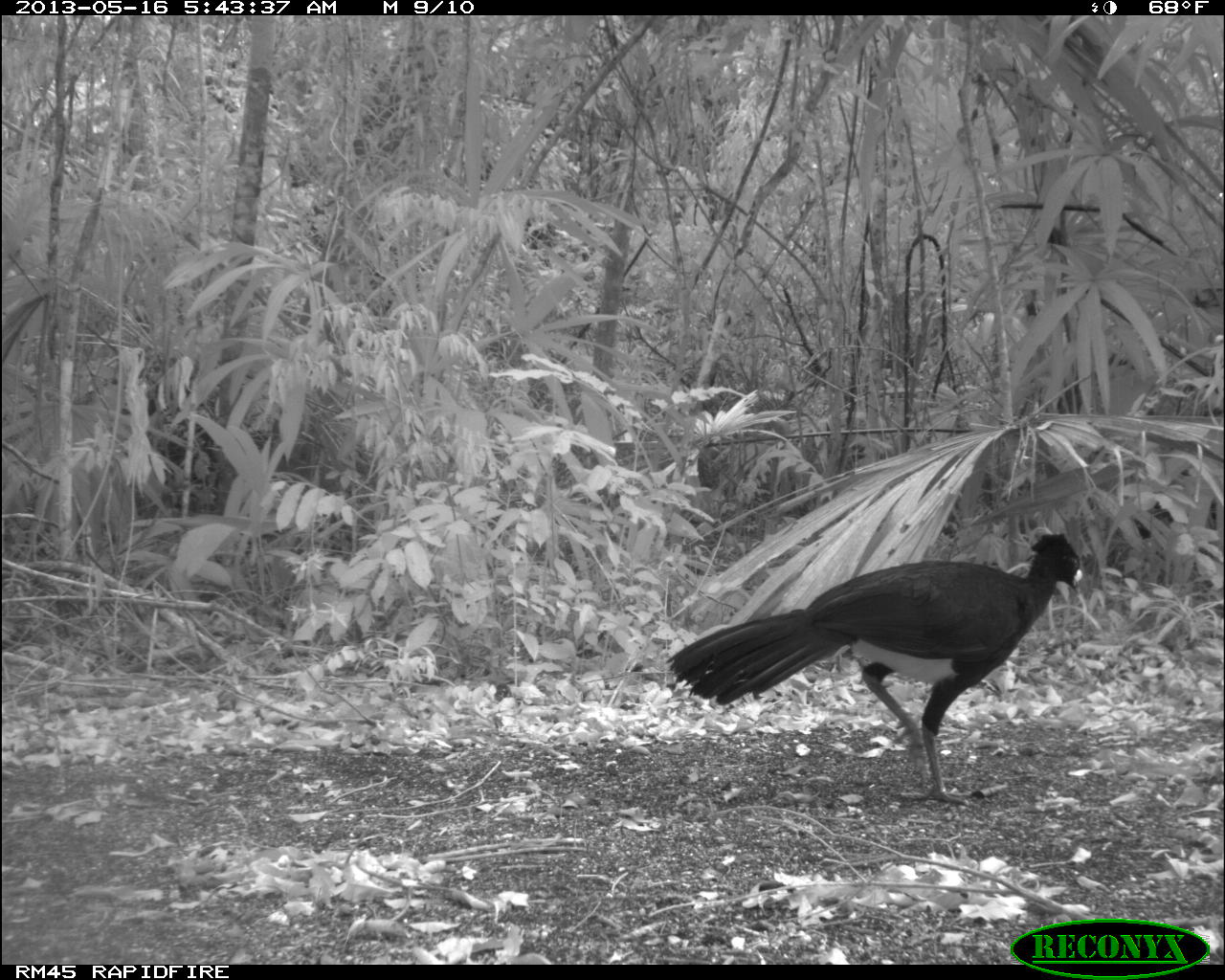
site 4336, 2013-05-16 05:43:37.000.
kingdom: Animalia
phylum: Chordata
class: Aves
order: Galliformes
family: Cracidae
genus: Crax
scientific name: Crax rubra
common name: great curassow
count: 1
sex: male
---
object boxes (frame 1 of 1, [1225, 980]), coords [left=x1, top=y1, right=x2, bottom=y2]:
crax rubra: [left=663, top=529, right=1083, bottom=800]